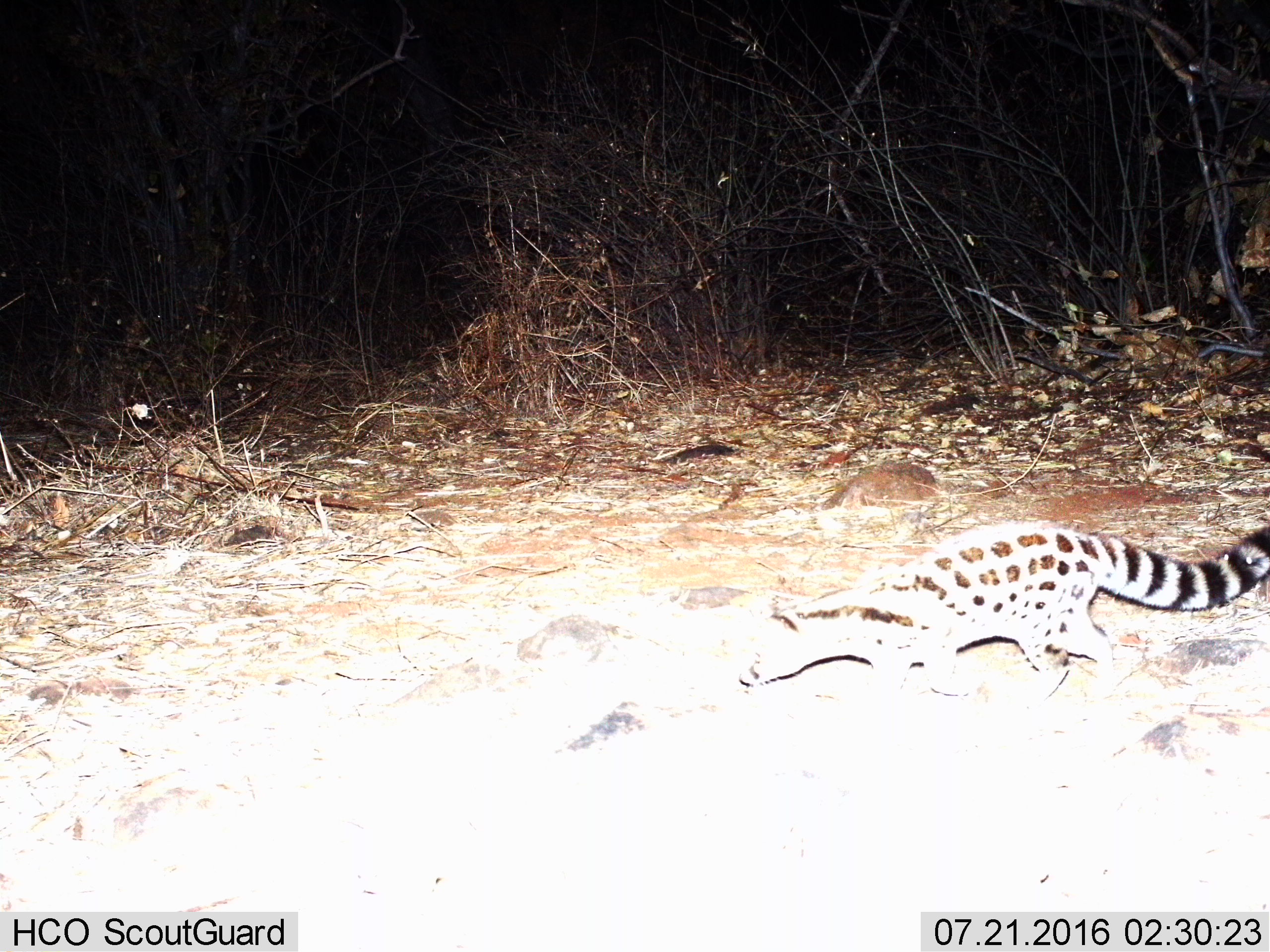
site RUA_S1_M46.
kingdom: Animalia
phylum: Chordata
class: Mammalia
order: Carnivora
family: Viverridae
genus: Genetta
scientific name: Genetta genetta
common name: small-spotted genet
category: genetcommonsmallspotted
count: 1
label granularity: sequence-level